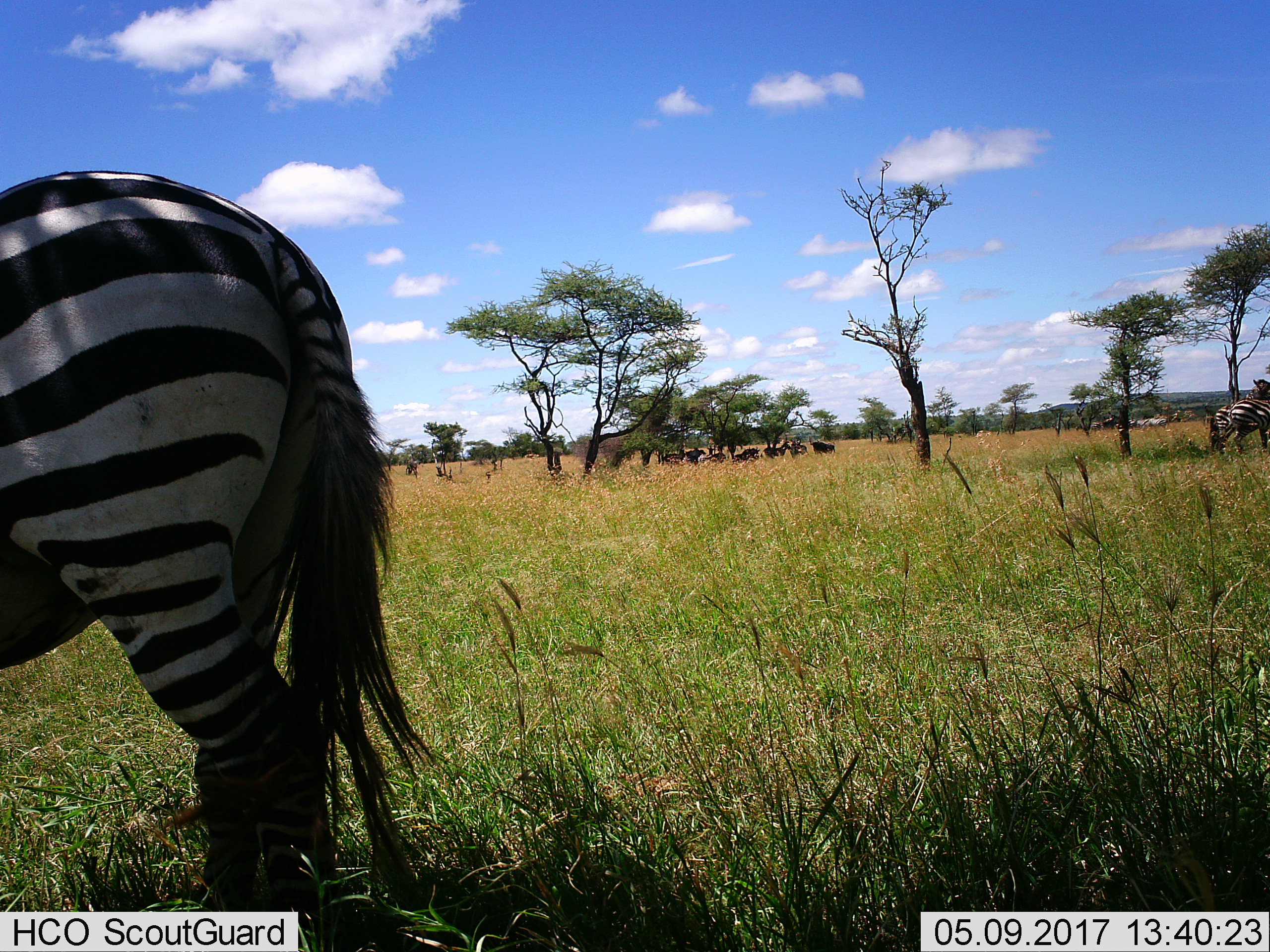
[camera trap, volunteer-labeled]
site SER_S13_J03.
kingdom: Animalia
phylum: Chordata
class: Mammalia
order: Perissodactyla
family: Equidae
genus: Equus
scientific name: Equus quagga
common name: plains zebra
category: zebraplains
Zebraplains (plains zebra) (Equus quagga), count 11-50. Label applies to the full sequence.